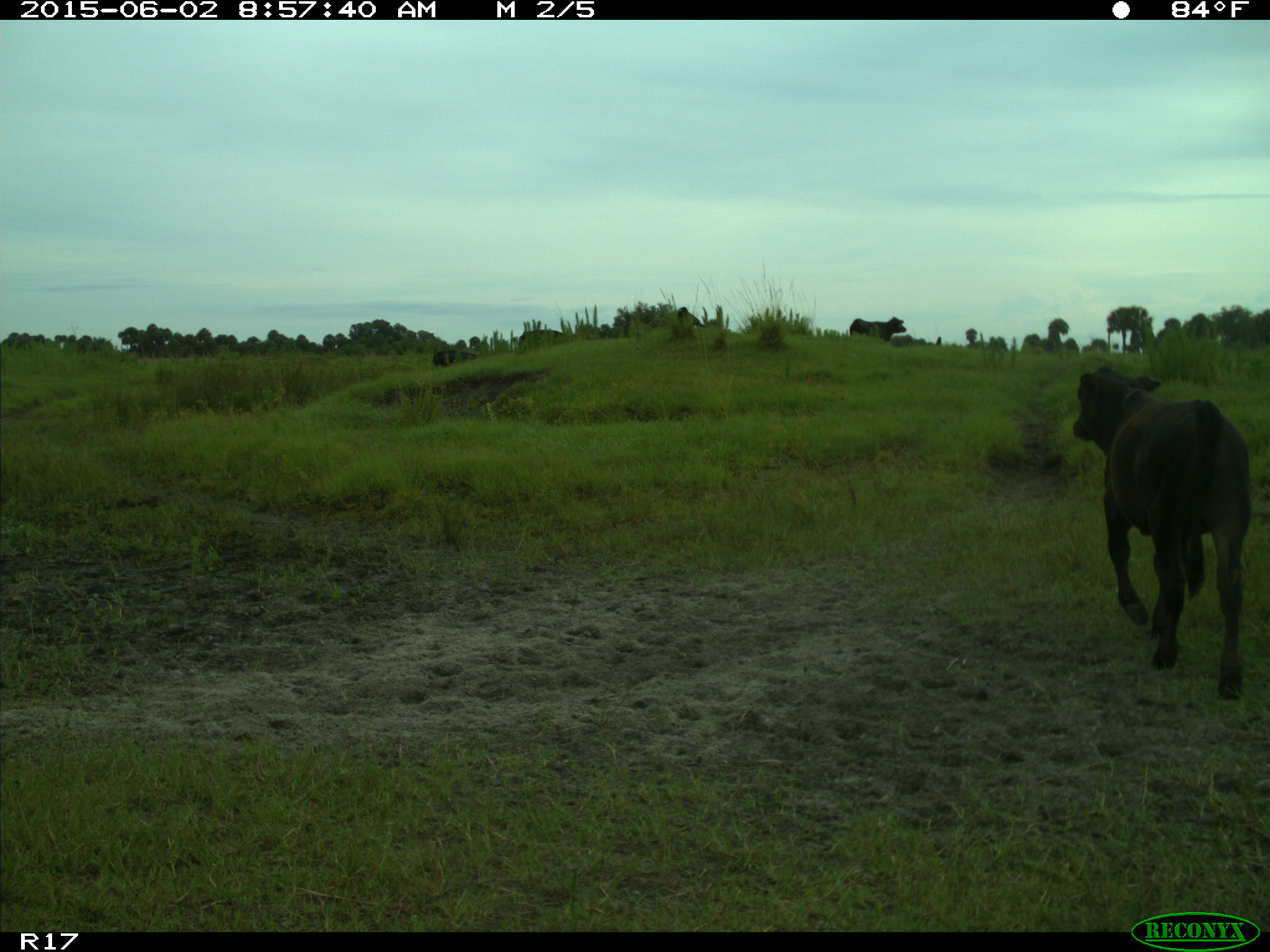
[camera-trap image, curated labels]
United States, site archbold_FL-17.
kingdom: Animalia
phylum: Chordata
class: Mammalia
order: Artiodactyla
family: Bovidae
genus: Bos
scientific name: Bos taurus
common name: domestic cow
Bos taurus (domestic cow).